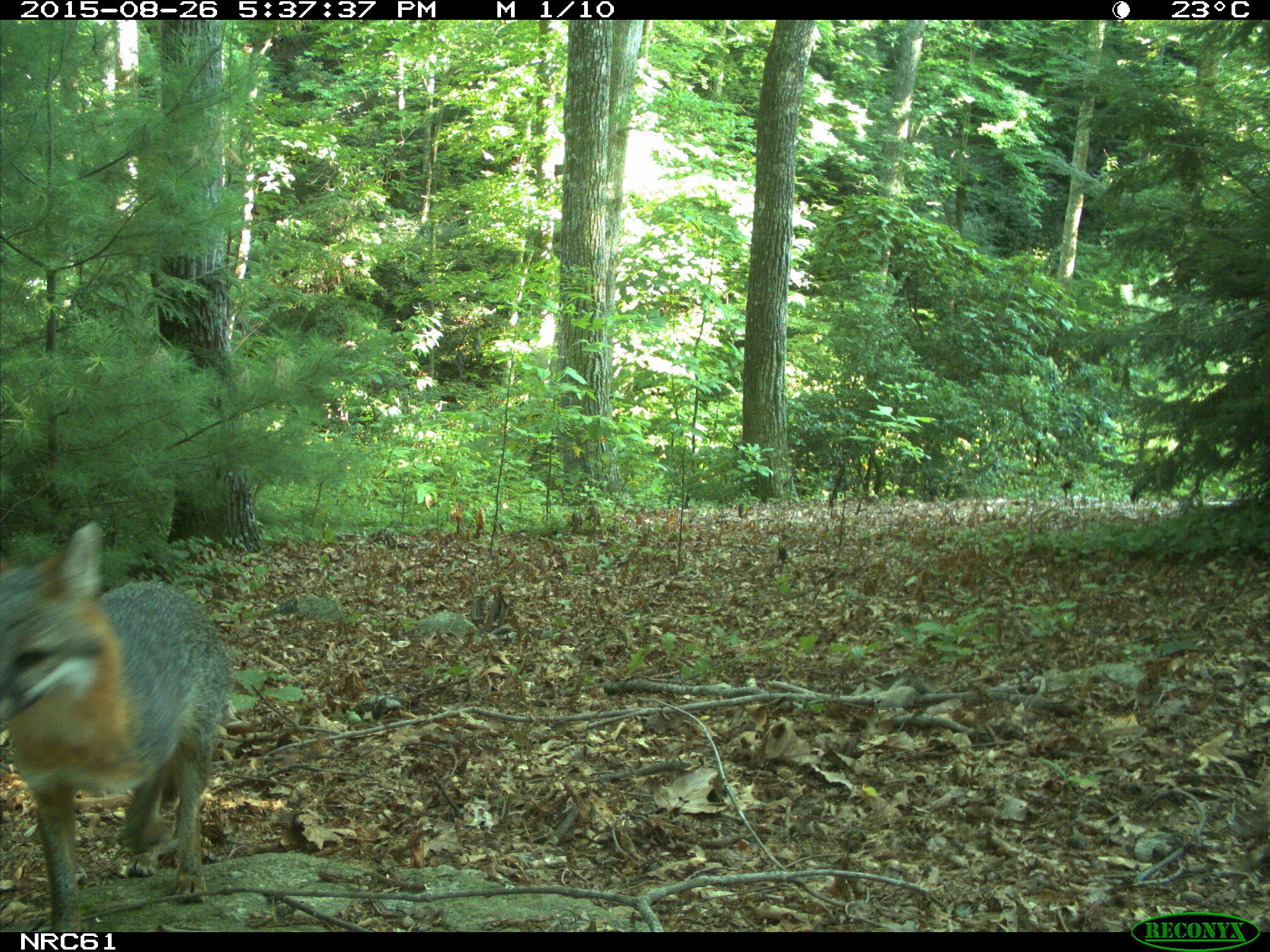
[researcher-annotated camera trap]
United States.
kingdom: Animalia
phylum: Chordata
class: Mammalia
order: Carnivora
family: Canidae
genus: Urocyon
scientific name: Urocyon cinereoargenteus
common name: gray fox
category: Grey Fox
Grey Fox (gray fox) (Urocyon cinereoargenteus).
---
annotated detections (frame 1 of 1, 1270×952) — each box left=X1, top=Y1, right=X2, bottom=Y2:
Grey Fox: left=0, top=519, right=245, bottom=913